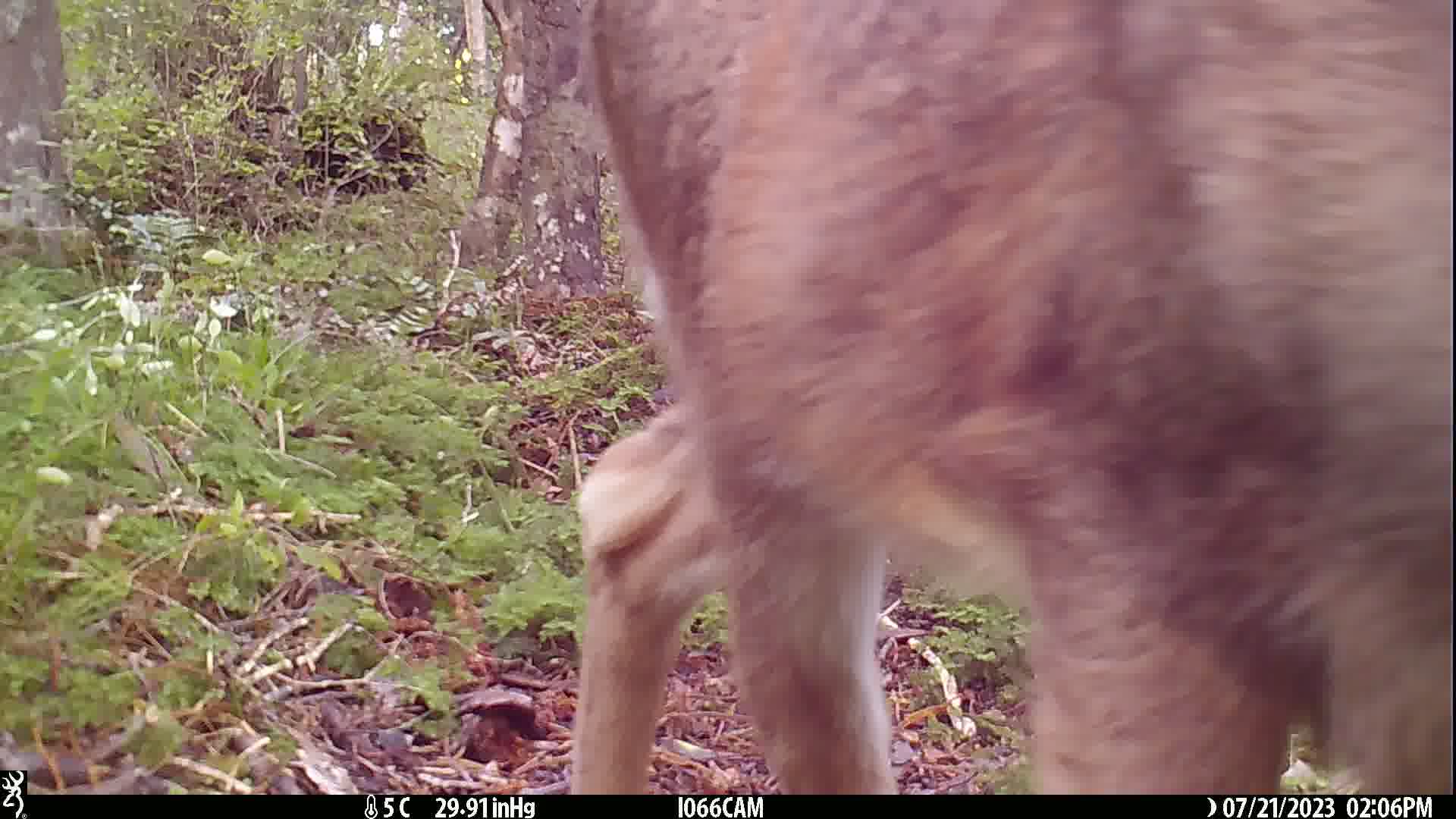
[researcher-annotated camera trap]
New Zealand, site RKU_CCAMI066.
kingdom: Animalia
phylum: Chordata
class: Mammalia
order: Artiodactyla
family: Cervidae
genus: Odocoileus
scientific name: Odocoileus virginianus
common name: white-tailed deer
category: white tailed deer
White tailed deer (white-tailed deer) (Odocoileus virginianus).